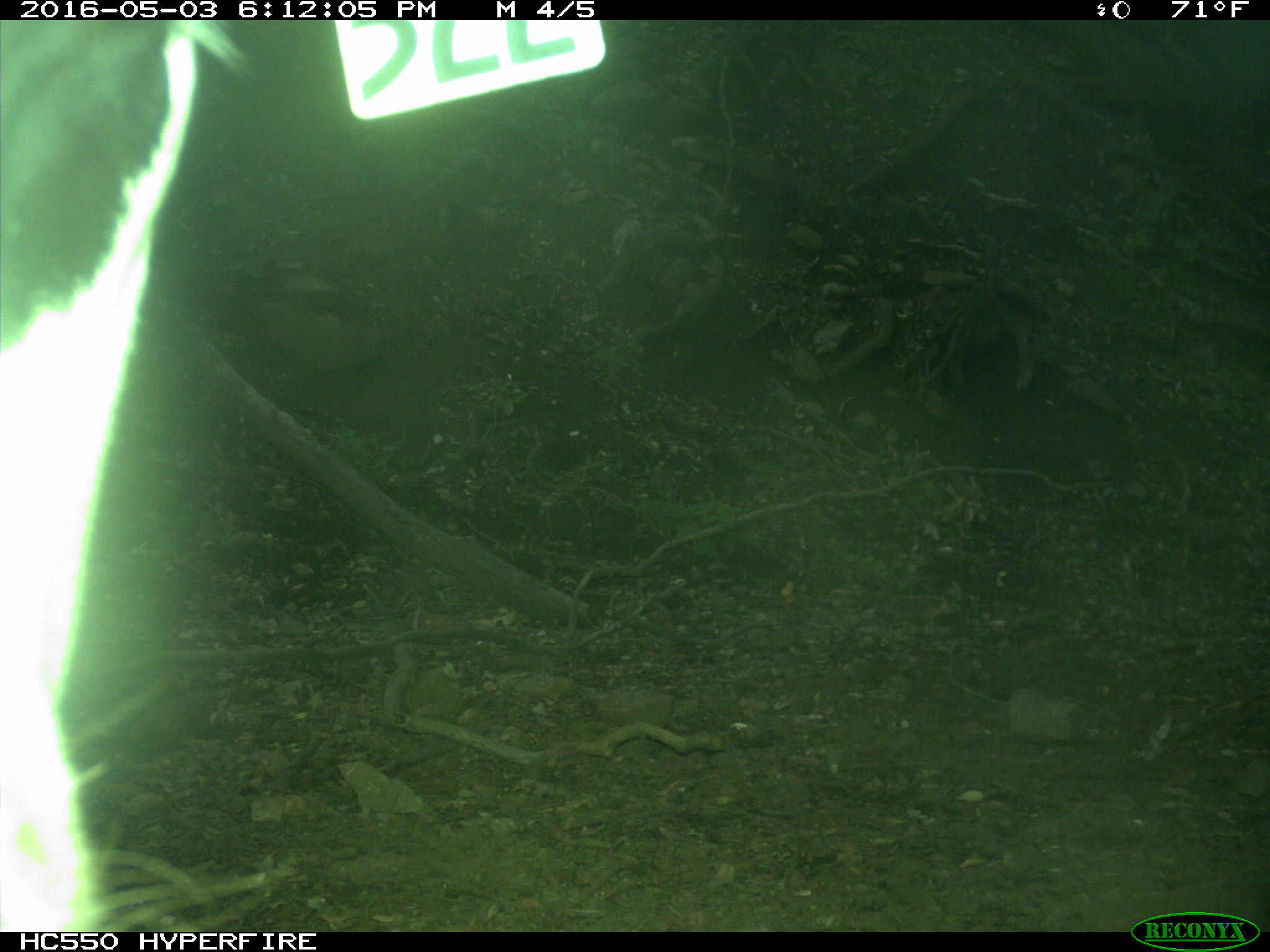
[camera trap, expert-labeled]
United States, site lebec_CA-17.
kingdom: Animalia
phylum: Chordata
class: Mammalia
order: Artiodactyla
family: Bovidae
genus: Bos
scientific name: Bos taurus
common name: domestic cow